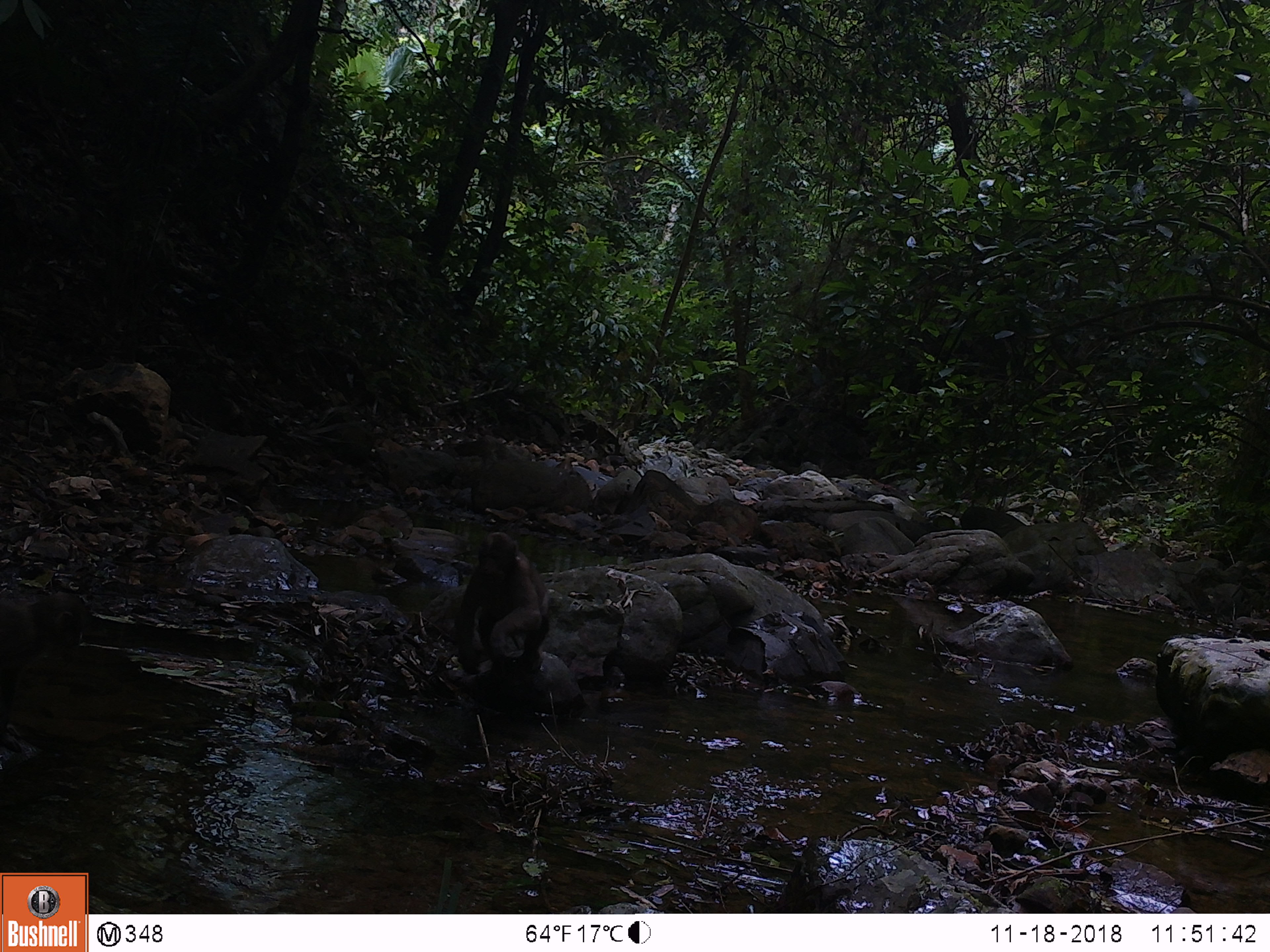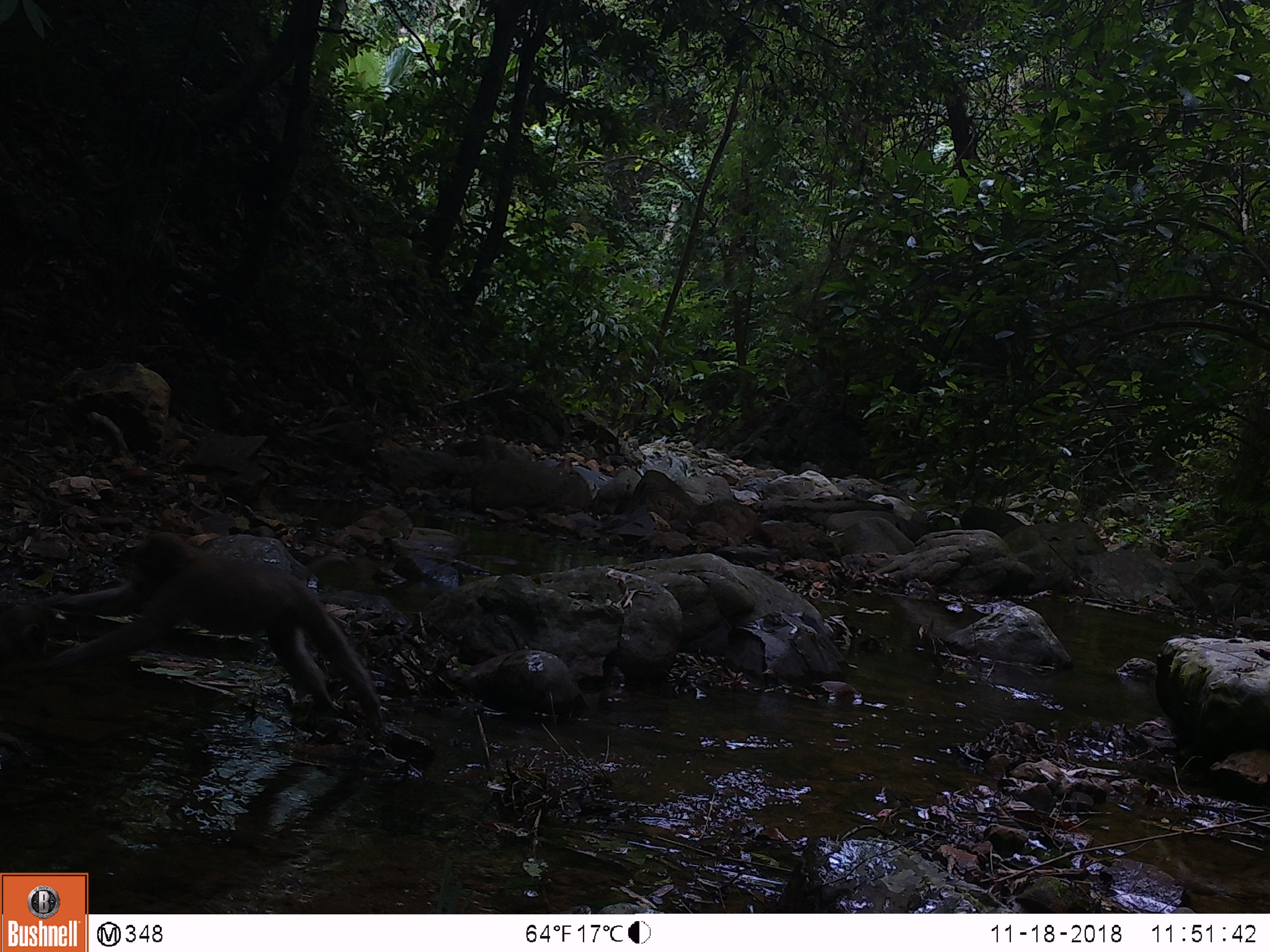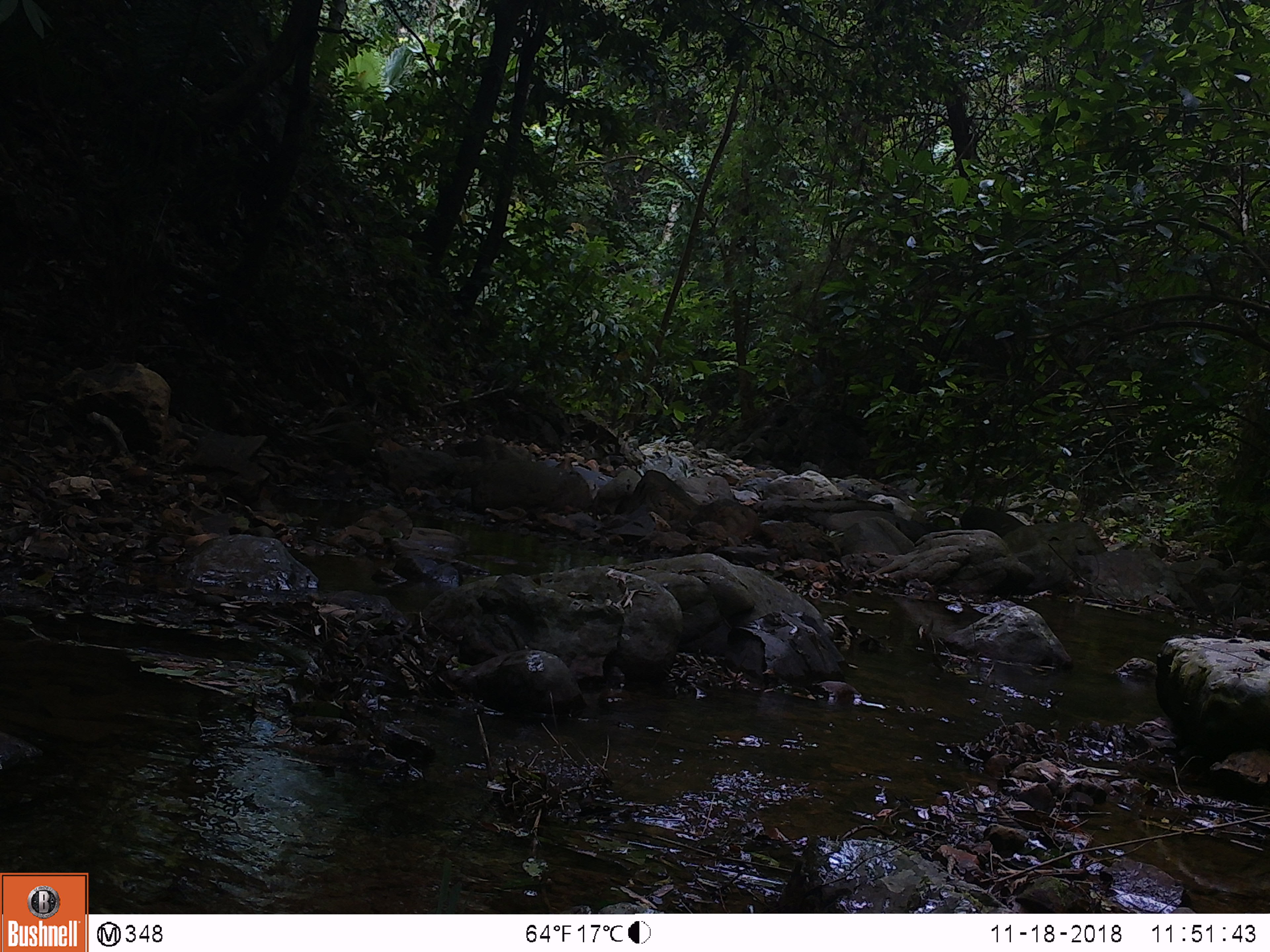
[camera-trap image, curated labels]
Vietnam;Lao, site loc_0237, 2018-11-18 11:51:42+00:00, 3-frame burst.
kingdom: Animalia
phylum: Chordata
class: Mammalia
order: Primates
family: Cercopithecidae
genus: Macaca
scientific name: Macaca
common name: macaques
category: assam or rhesus macaque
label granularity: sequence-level